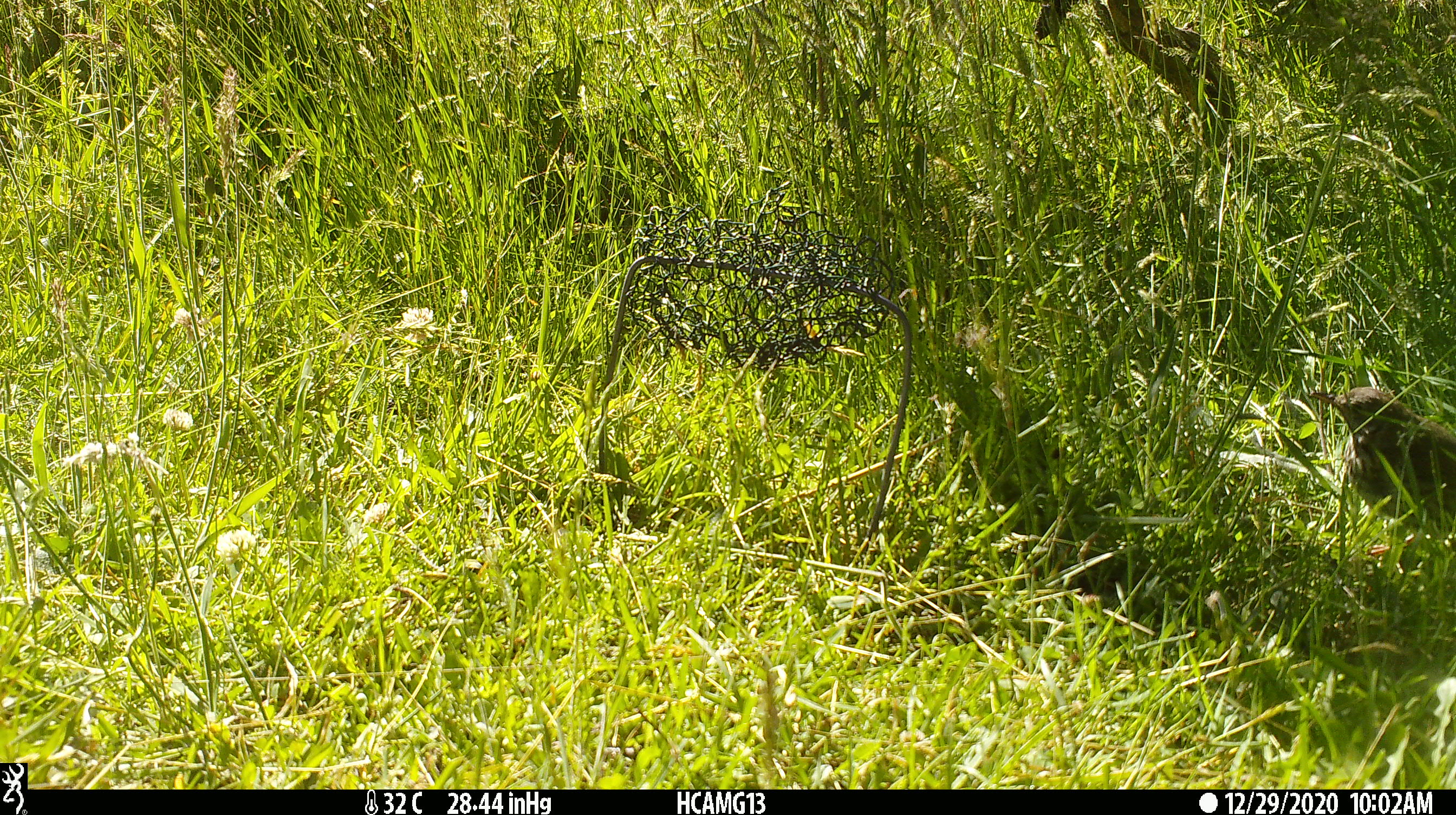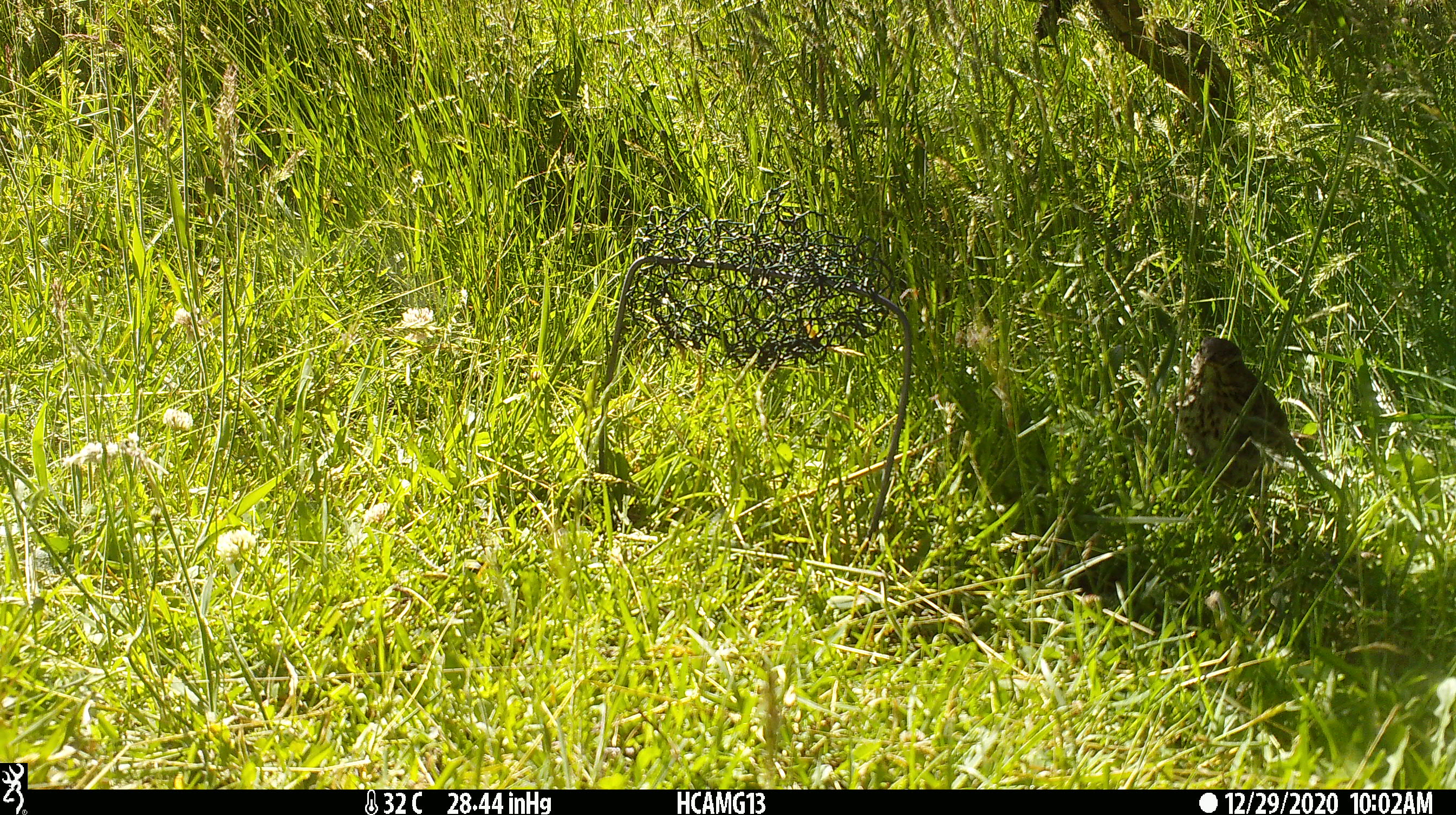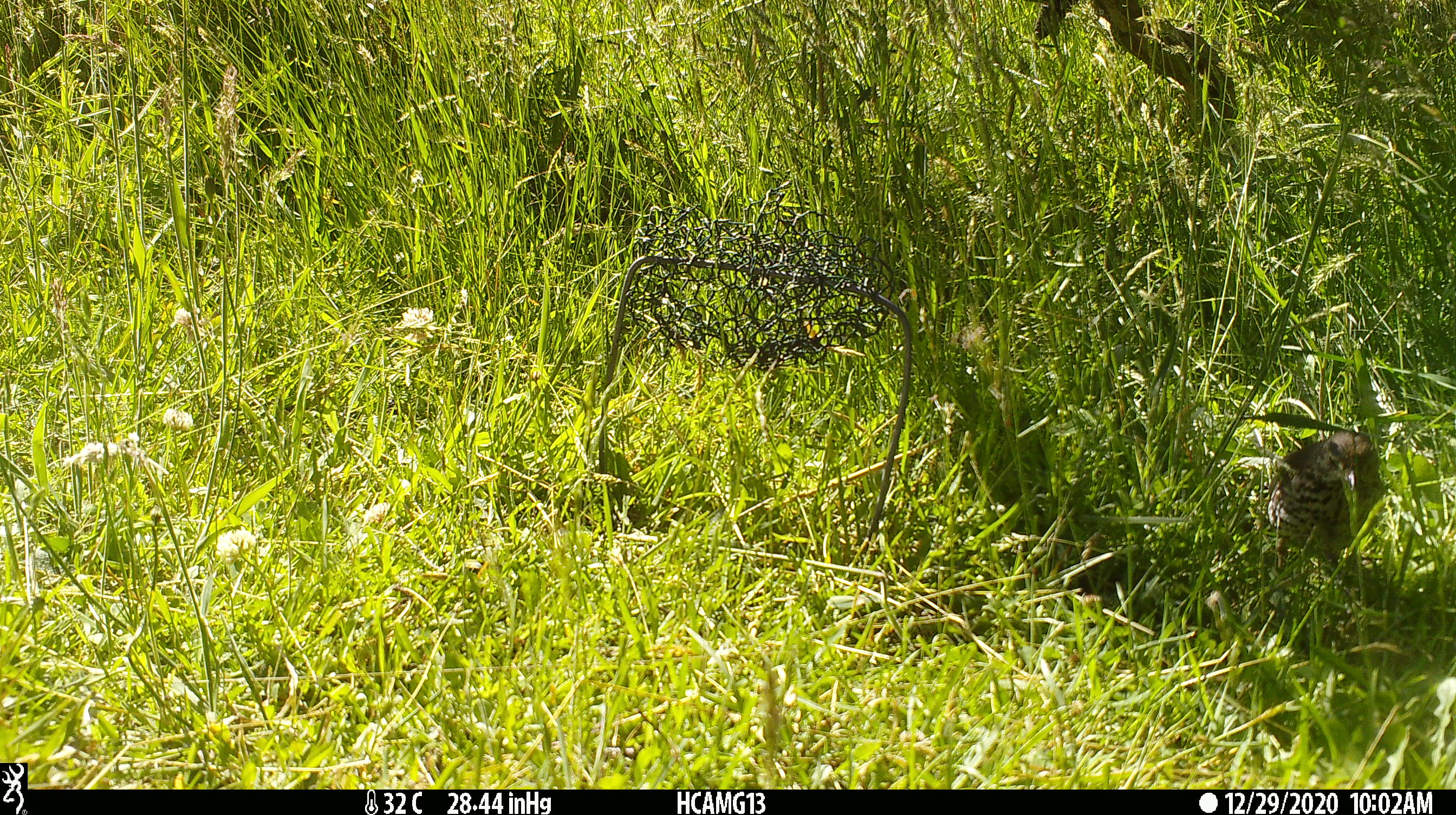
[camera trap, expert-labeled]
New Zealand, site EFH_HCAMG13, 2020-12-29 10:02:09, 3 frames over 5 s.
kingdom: Animalia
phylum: Chordata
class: Aves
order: Passeriformes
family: Turdidae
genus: Turdus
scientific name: Turdus philomelos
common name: song thrush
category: thrush